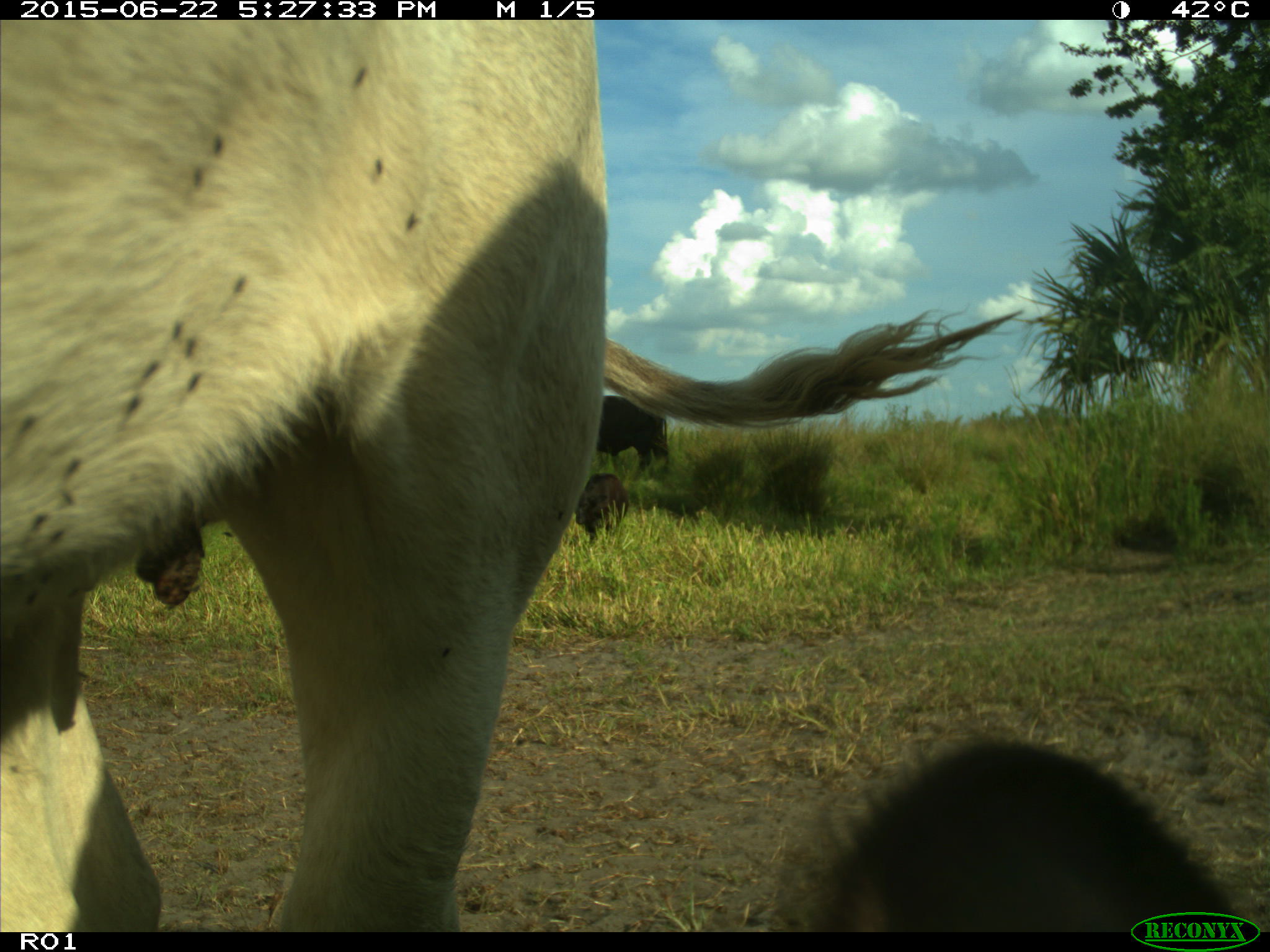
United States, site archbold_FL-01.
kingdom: Animalia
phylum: Chordata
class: Mammalia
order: Artiodactyla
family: Bovidae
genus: Bos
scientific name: Bos taurus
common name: domestic cow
Bos taurus (domestic cow).